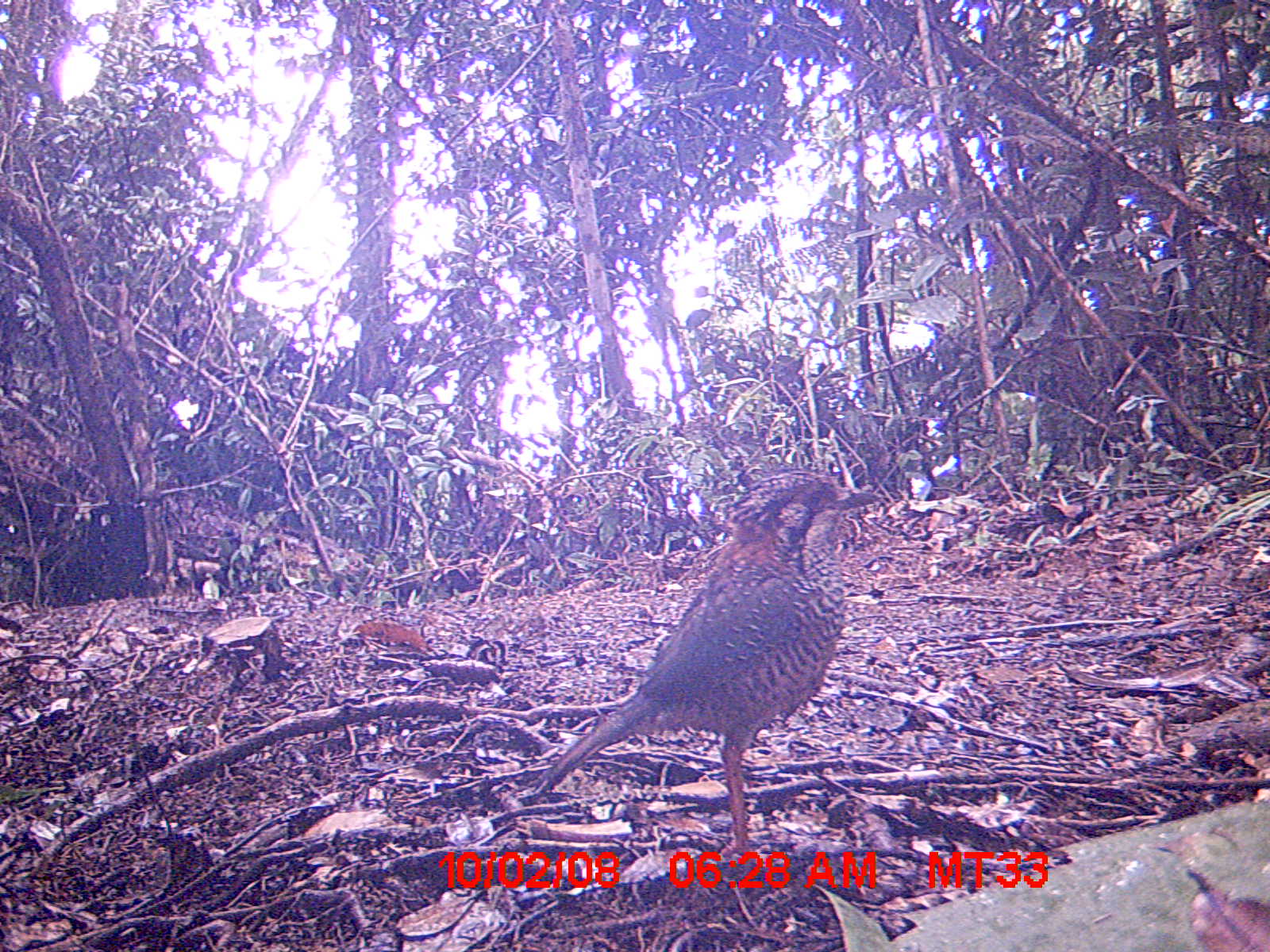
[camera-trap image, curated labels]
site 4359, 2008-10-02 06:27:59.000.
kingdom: Animalia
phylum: Chordata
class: Aves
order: Coraciiformes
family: Brachypteraciidae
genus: Brachypteracias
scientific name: Brachypteracias squamiger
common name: scaly ground-roller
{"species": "Brachypteracias squamiger (scaly ground-roller)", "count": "1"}